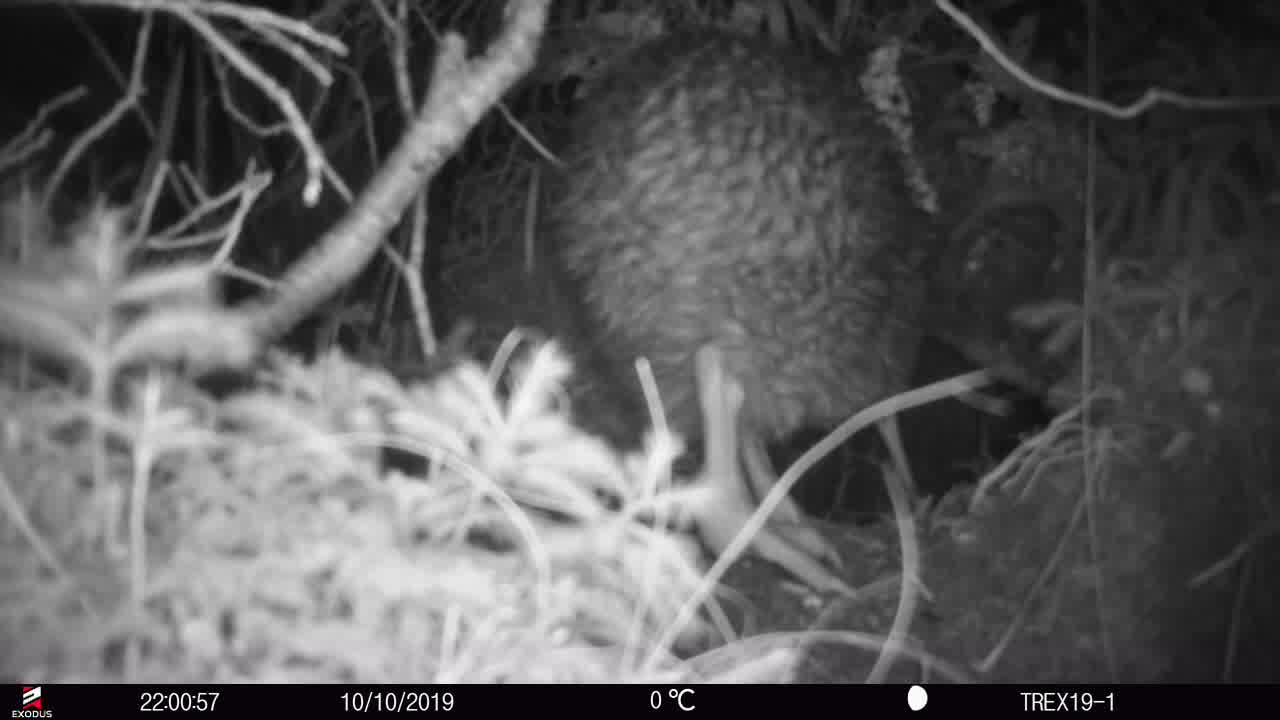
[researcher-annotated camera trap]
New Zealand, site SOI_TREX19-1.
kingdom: Animalia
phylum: Chordata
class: Aves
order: Apterygiformes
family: Apterygidae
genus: Apteryx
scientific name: Apteryx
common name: kiwi